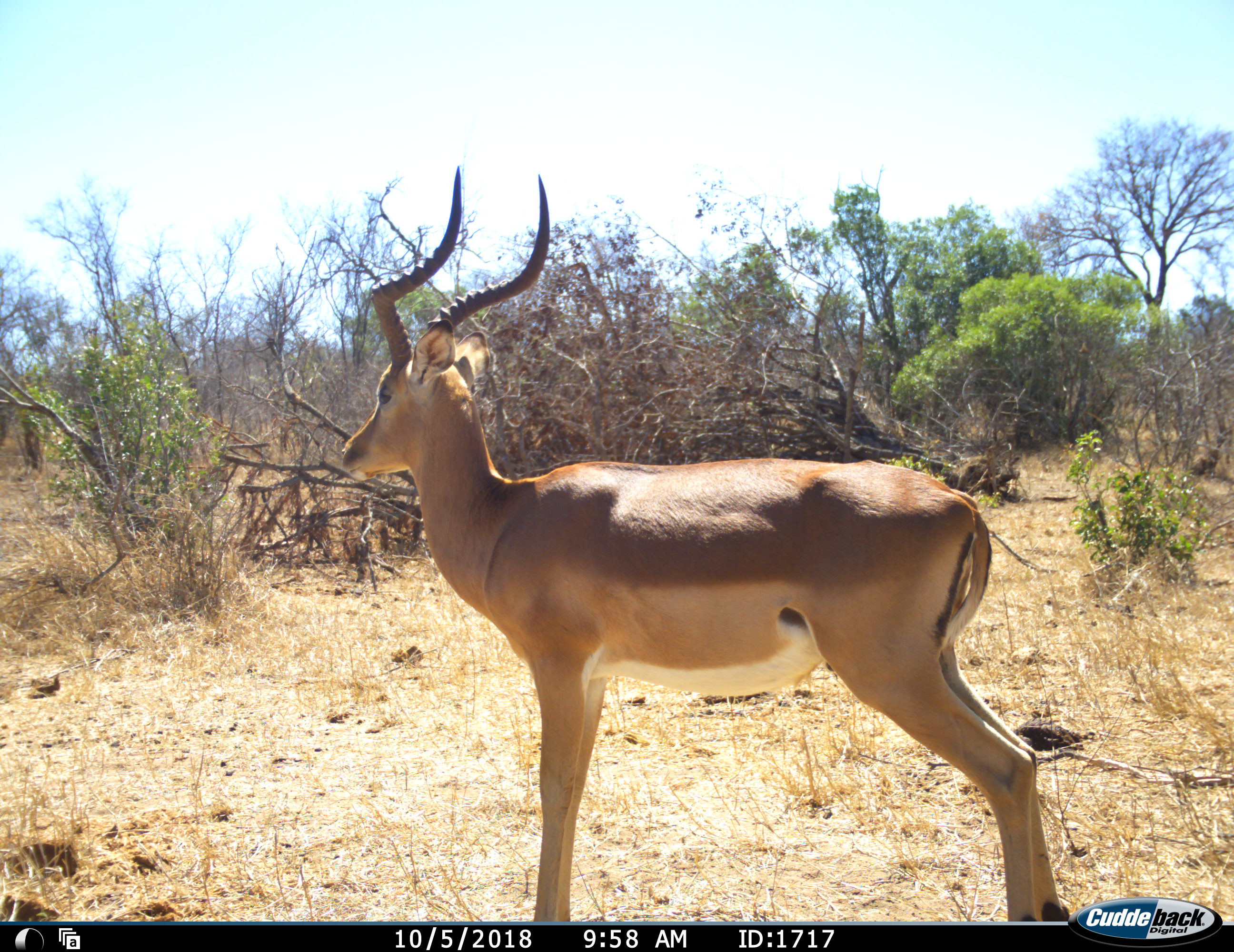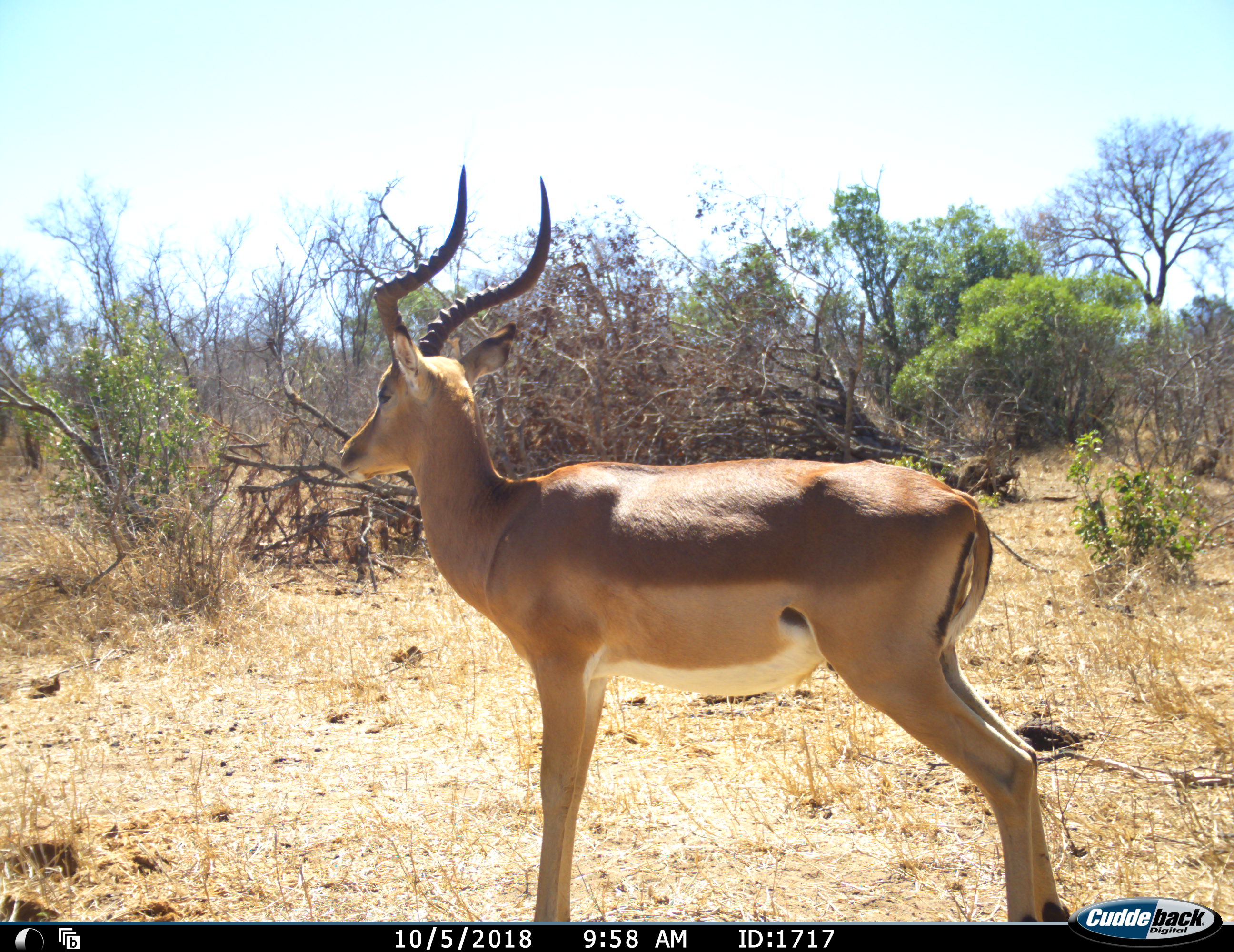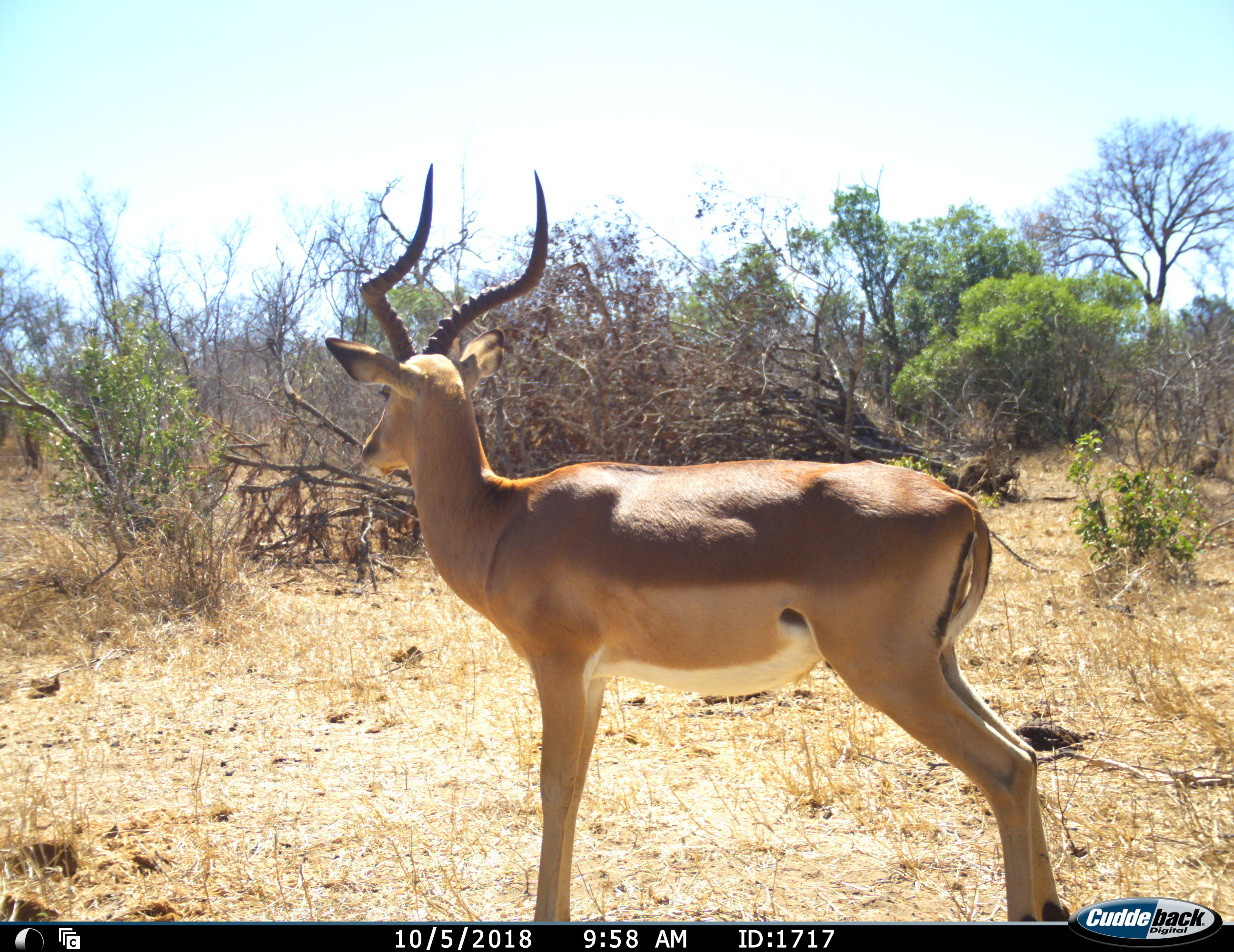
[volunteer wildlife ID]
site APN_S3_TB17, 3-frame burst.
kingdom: Animalia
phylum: Chordata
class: Mammalia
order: Artiodactyla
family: Bovidae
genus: Aepyceros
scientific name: Aepyceros melampus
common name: impala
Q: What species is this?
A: Impala (Aepyceros melampus).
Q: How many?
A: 1.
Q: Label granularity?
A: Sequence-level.